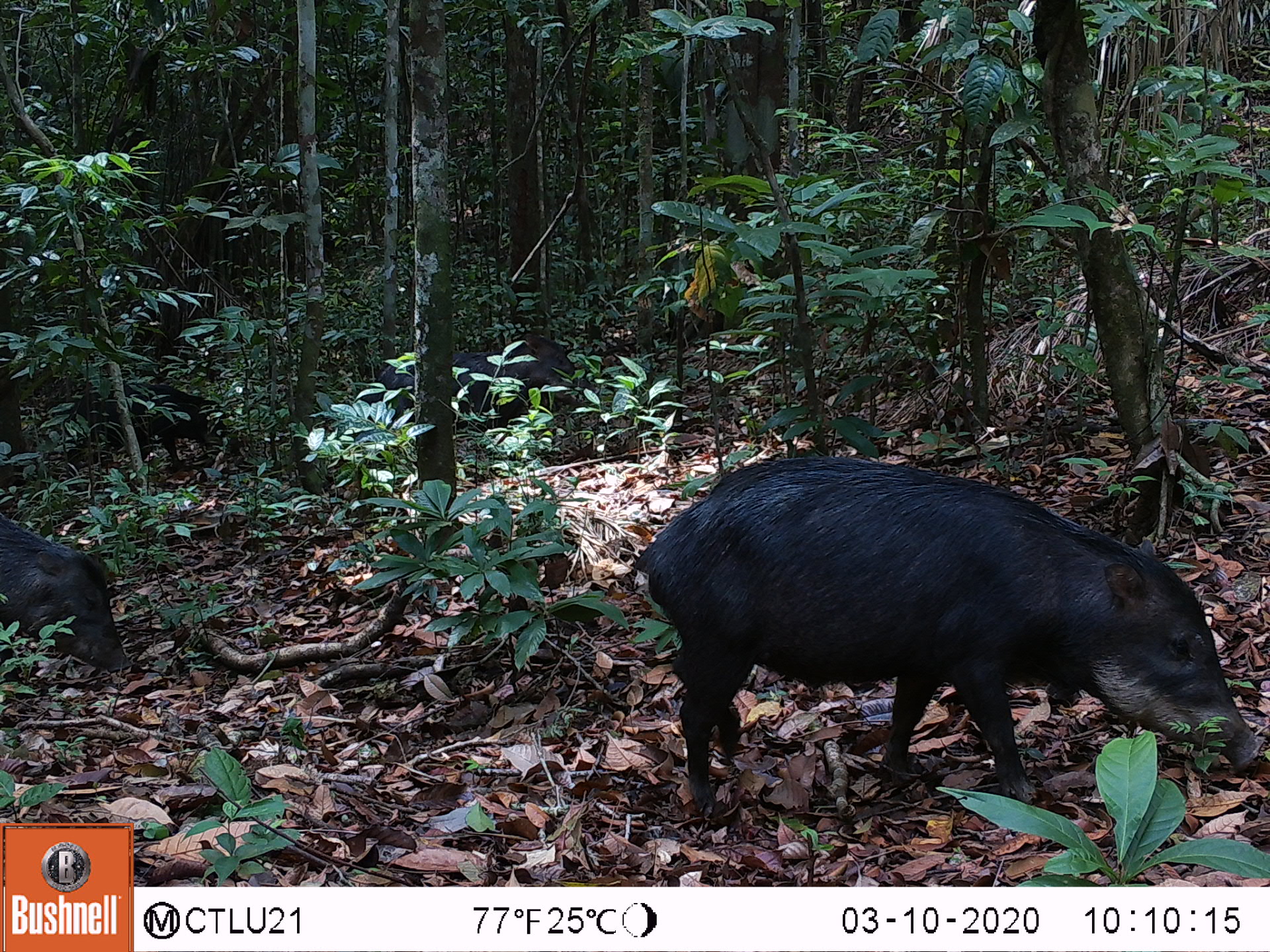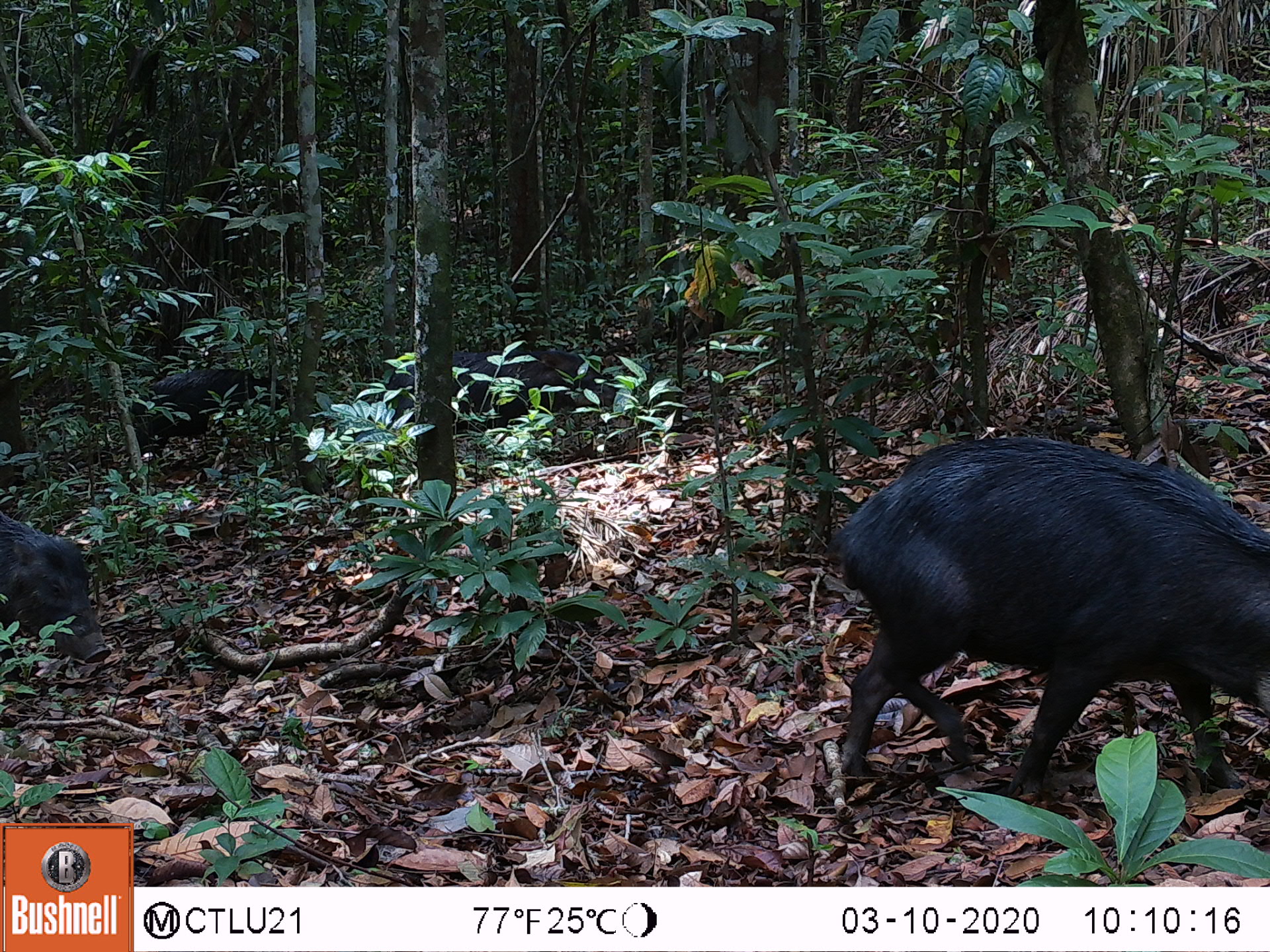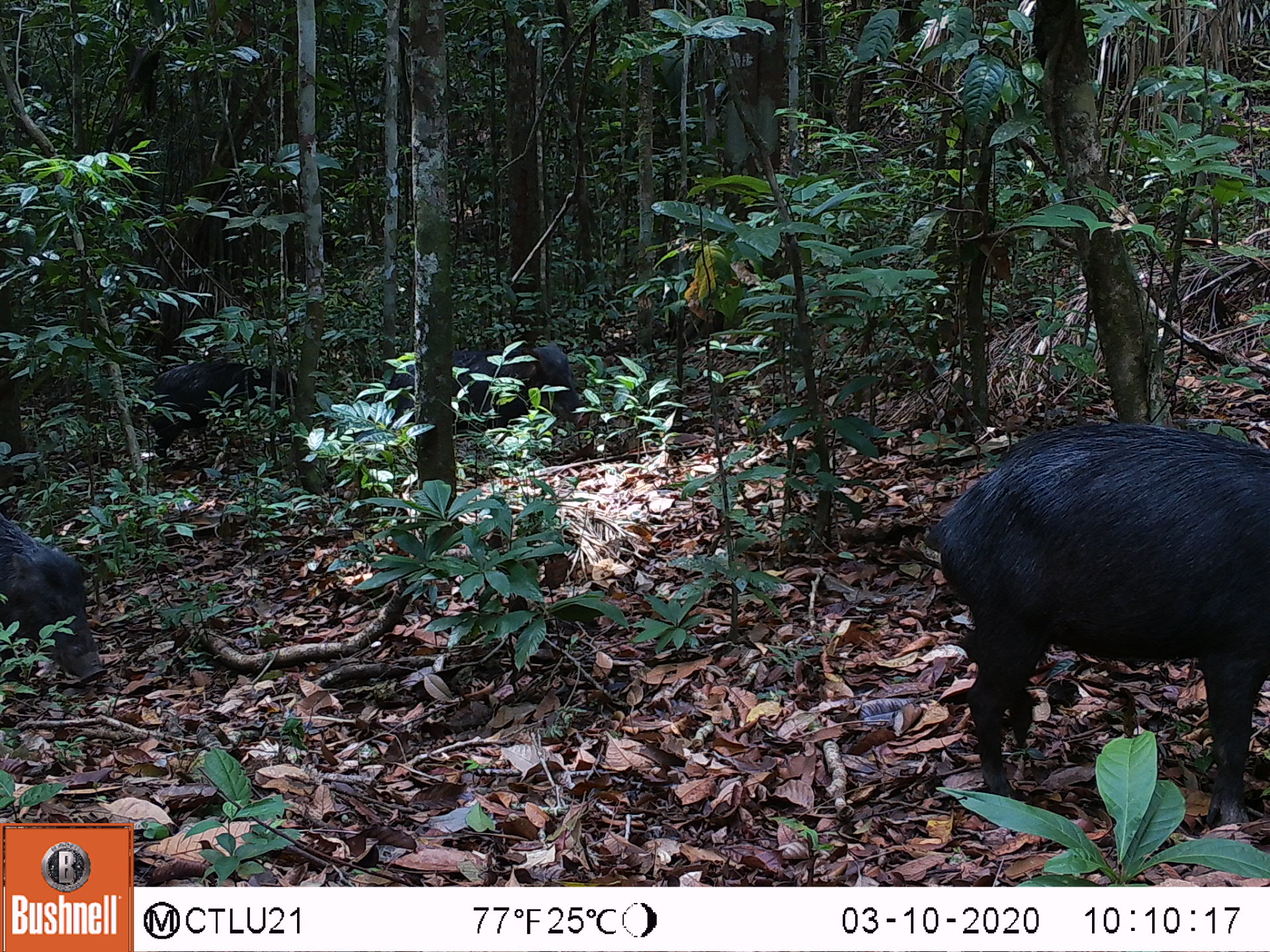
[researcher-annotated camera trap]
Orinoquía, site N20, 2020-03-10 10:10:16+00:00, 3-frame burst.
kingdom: Animalia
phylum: Chordata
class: Mammalia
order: Artiodactyla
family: Tayassuidae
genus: Tayassu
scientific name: Tayassu pecari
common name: white-lipped peccary